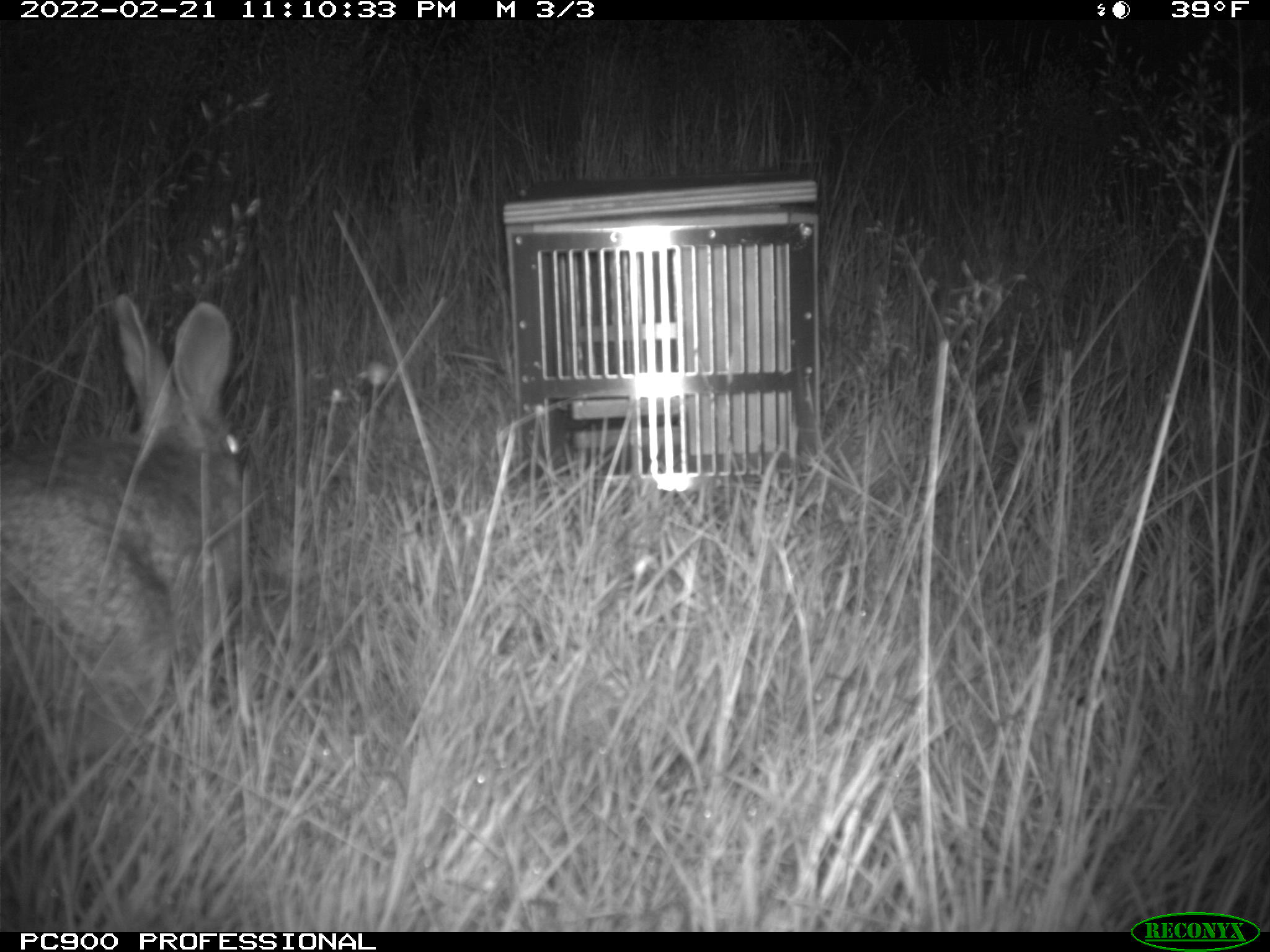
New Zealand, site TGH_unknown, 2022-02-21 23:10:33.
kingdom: Animalia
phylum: Chordata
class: Mammalia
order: Lagomorpha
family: Leporidae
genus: Oryctolagus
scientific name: Oryctolagus cuniculus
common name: european rabbit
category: rabbit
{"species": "rabbit (european rabbit) (Oryctolagus cuniculus)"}